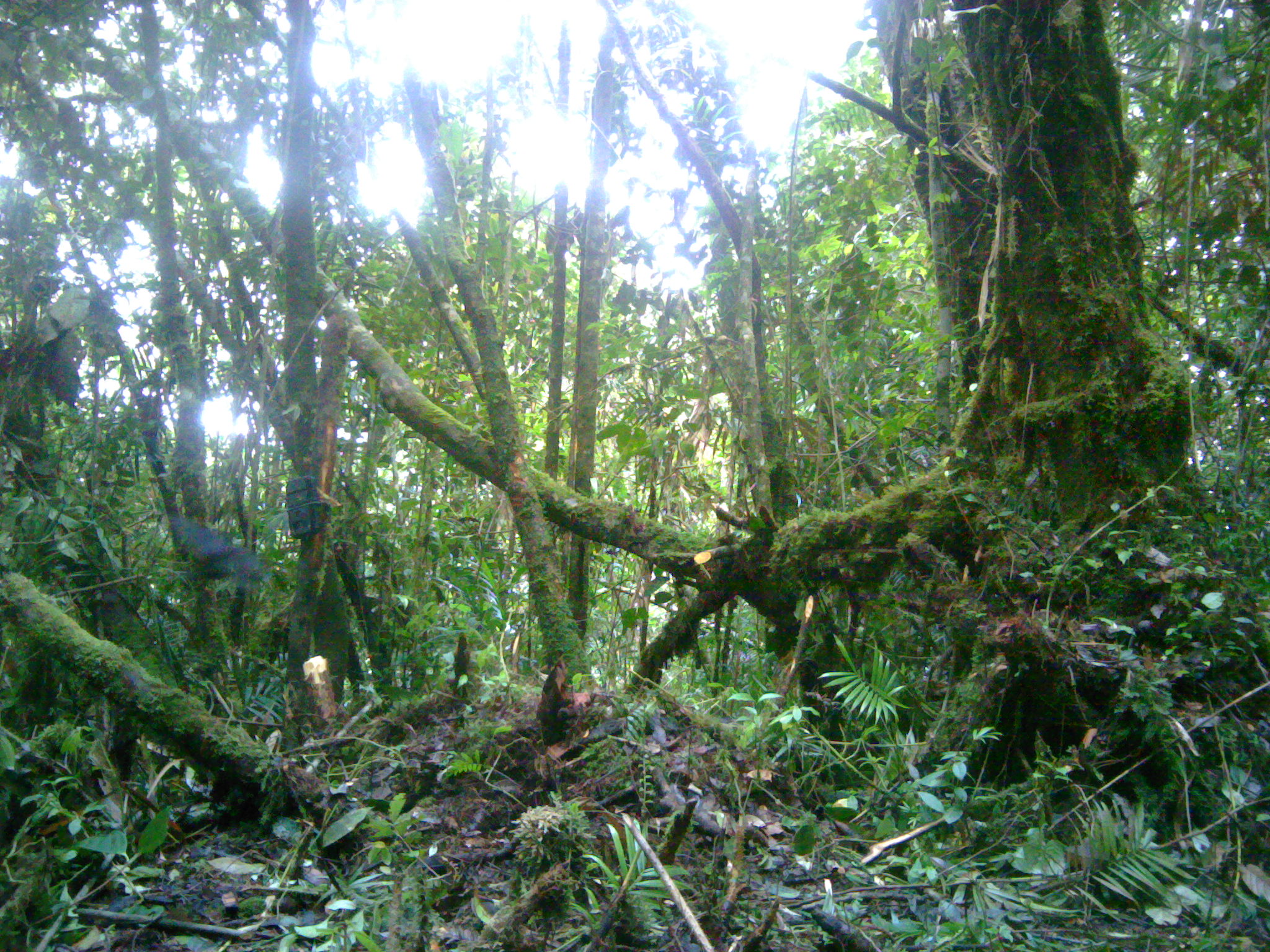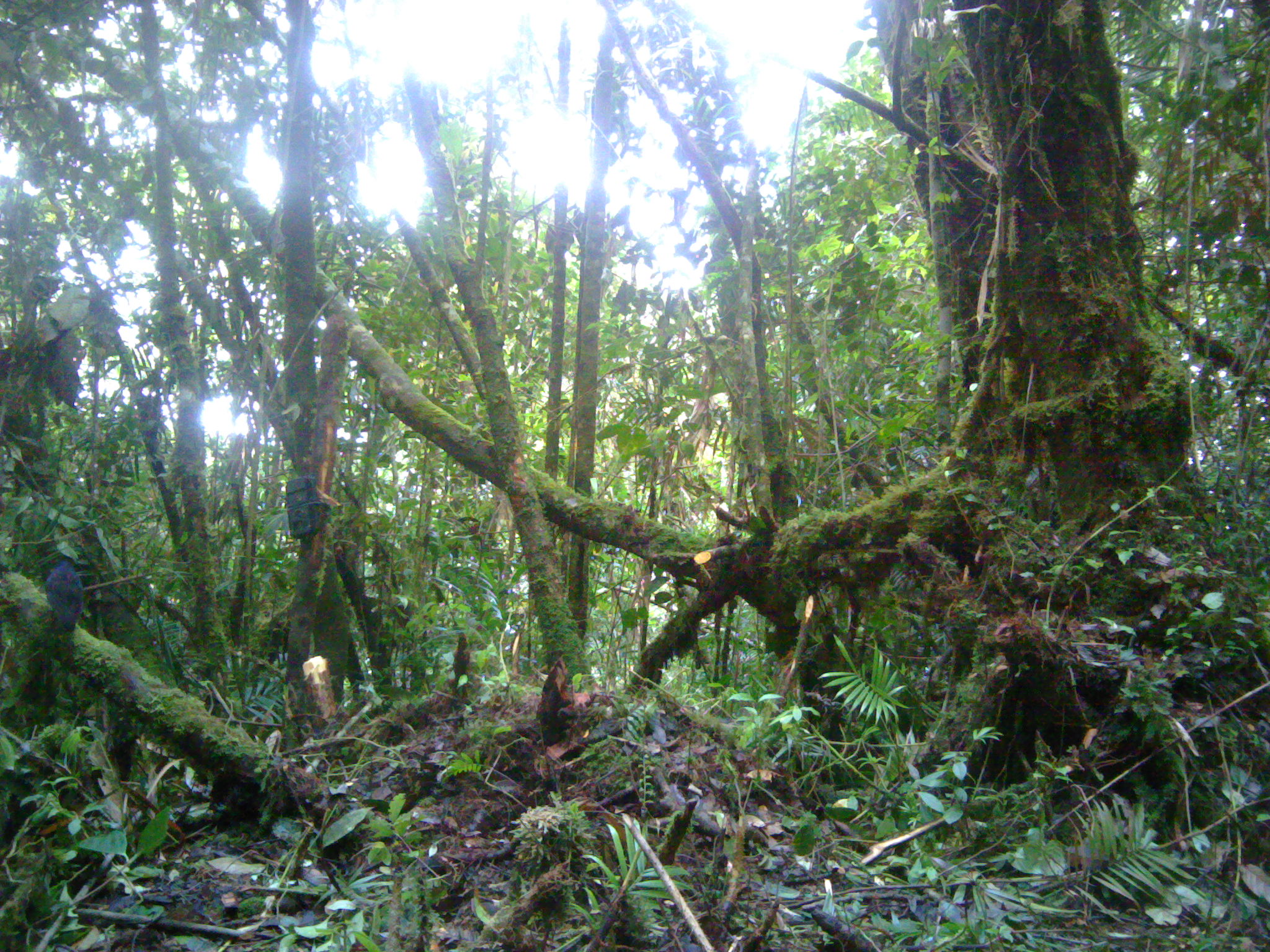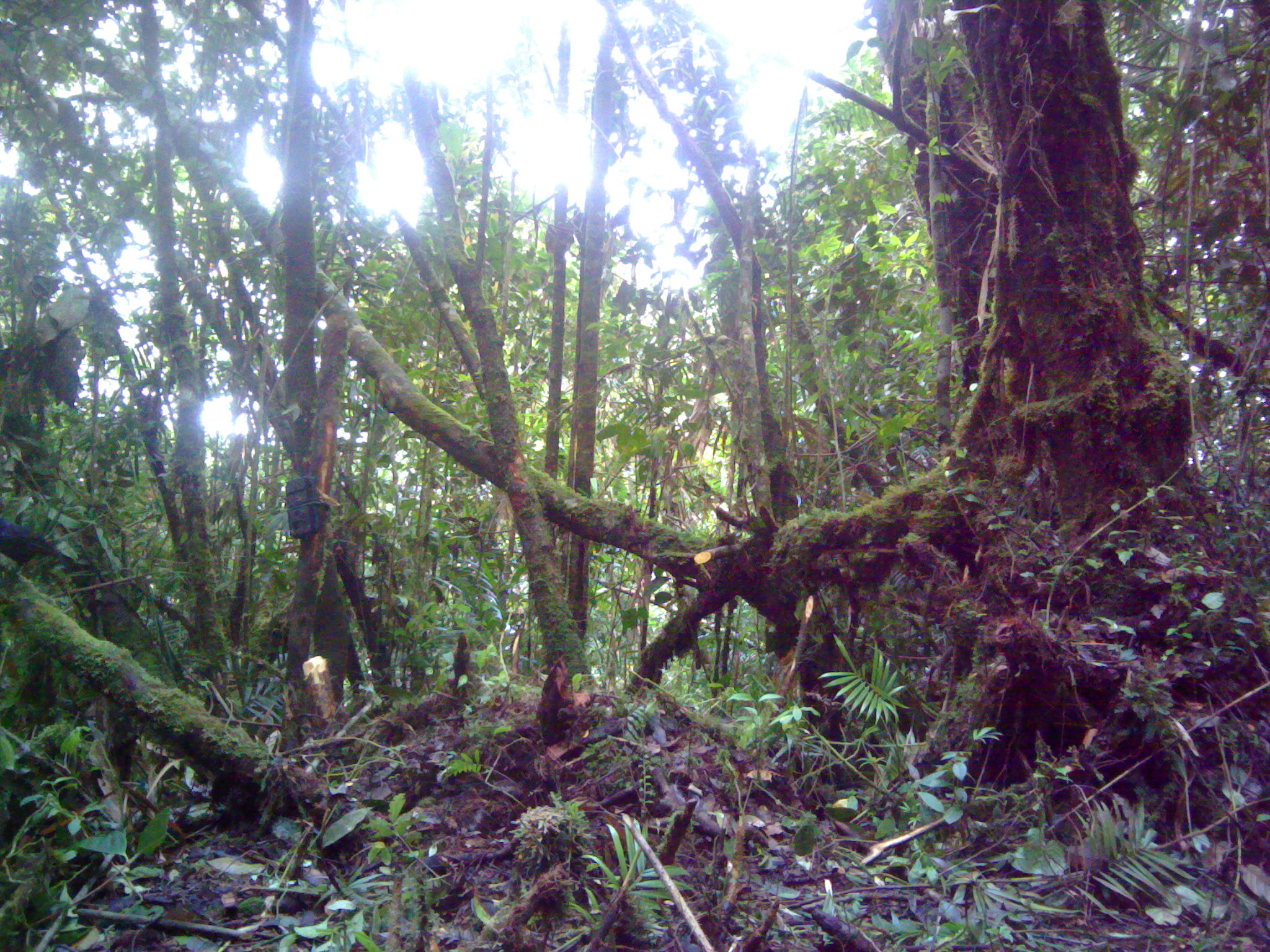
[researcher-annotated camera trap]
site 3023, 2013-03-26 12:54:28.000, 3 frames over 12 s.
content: unidentified animal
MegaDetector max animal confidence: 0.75